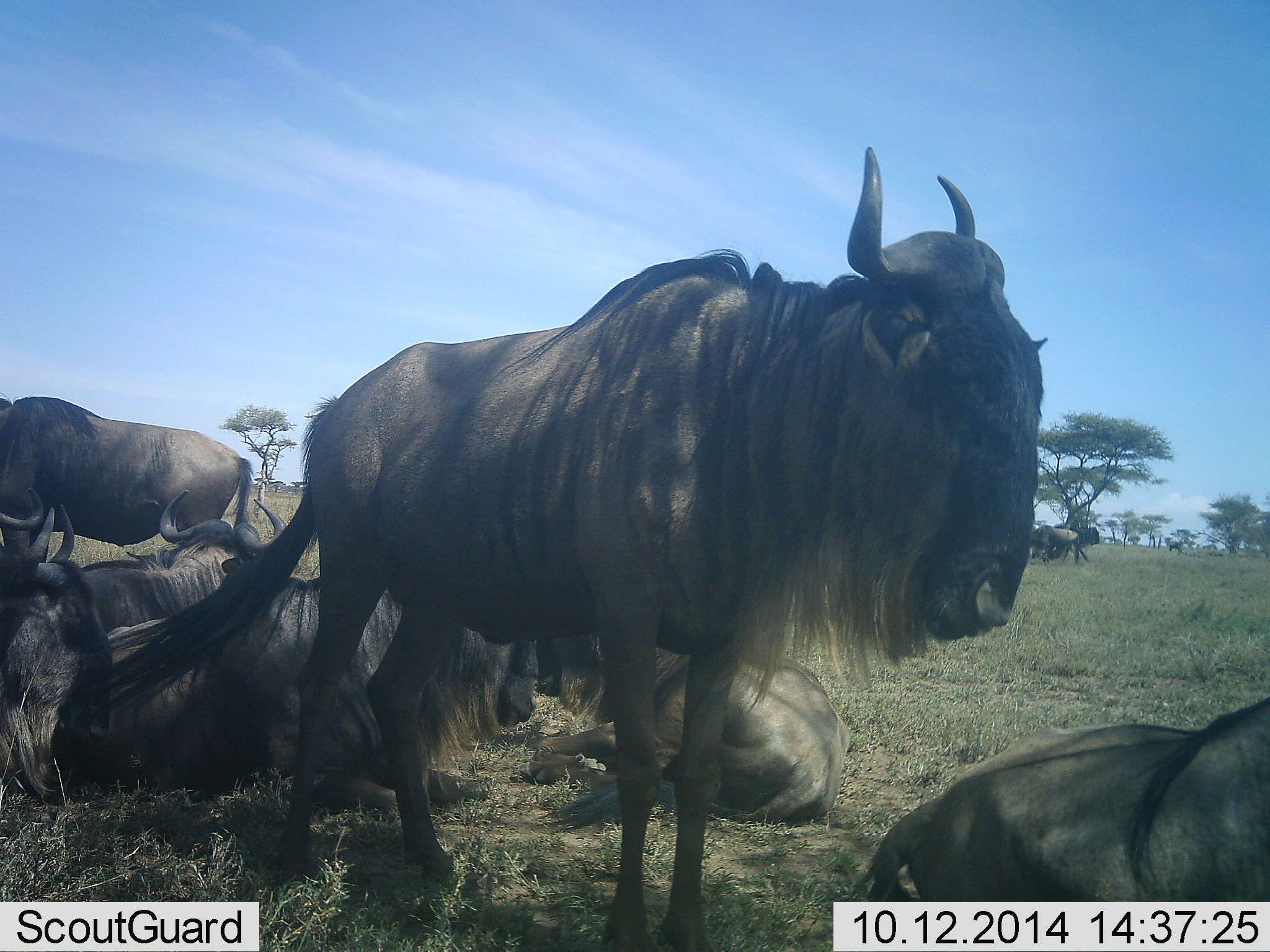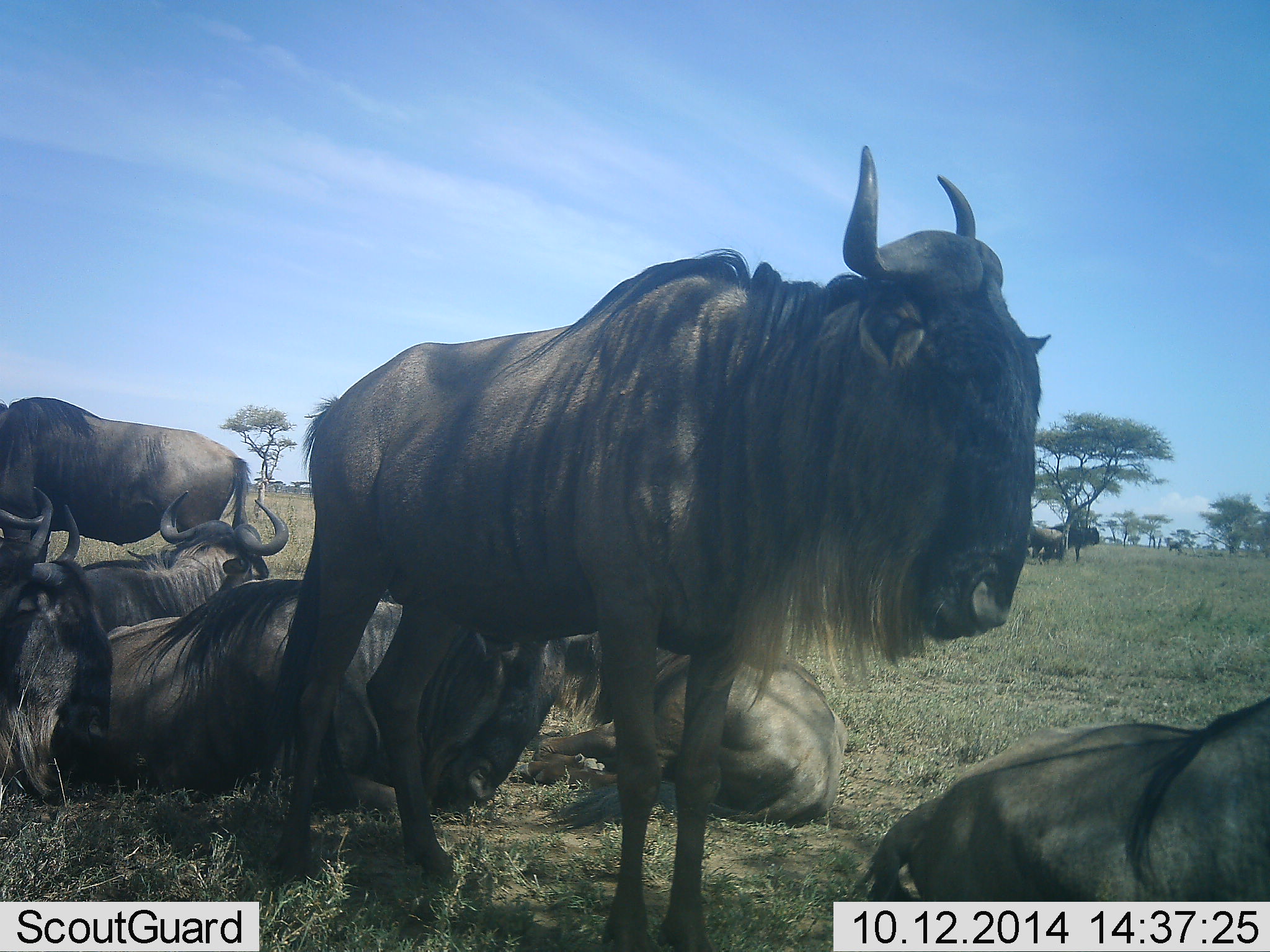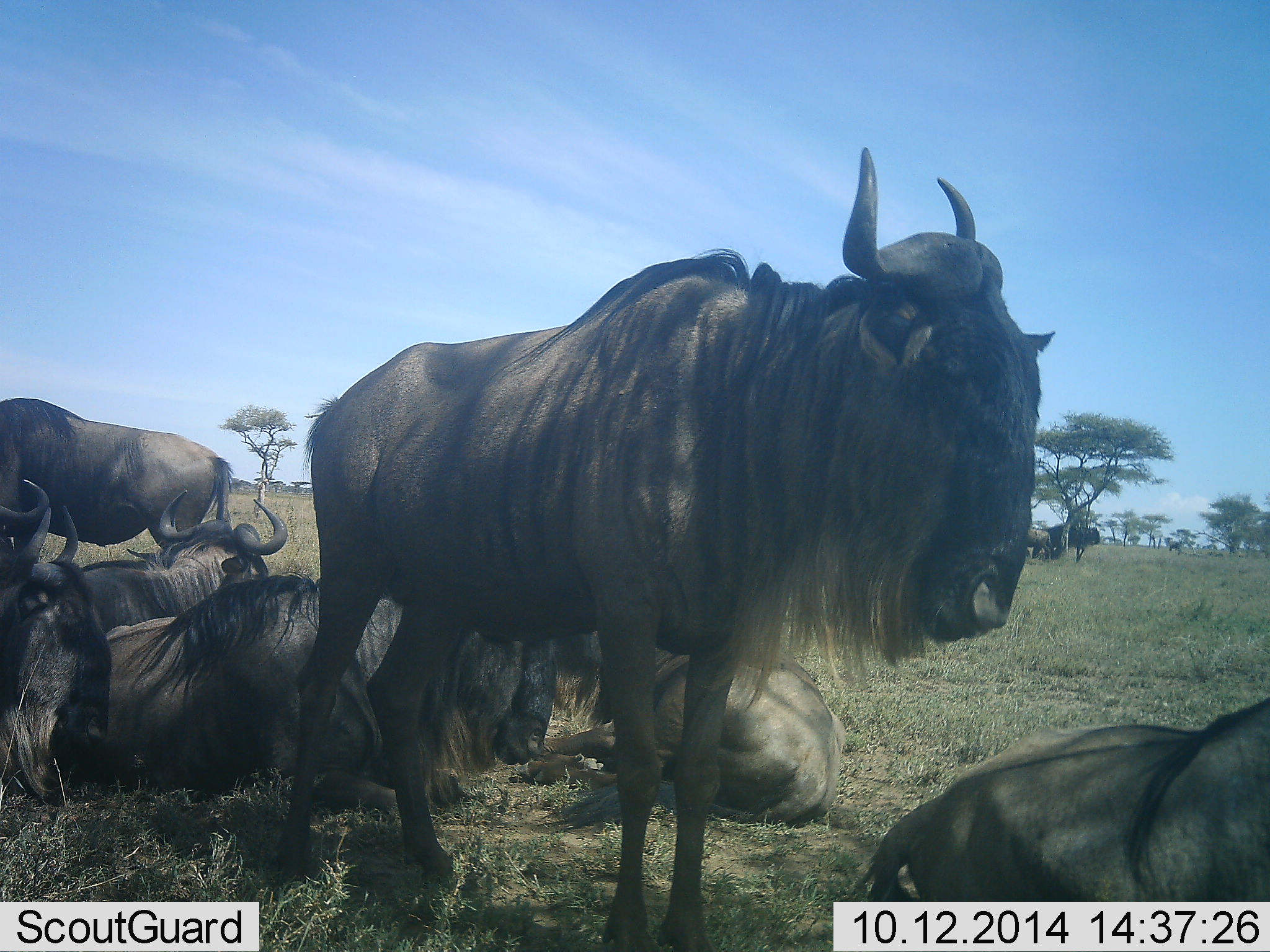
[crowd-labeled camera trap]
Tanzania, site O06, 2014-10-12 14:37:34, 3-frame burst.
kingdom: Animalia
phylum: Chordata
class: Mammalia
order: Artiodactyla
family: Bovidae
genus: Connochaetes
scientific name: Connochaetes taurinus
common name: blue wildebeest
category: wildebeest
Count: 9.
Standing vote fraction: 100%.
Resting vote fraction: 100%.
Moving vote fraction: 10%.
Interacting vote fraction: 0%.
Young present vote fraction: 0%.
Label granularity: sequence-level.